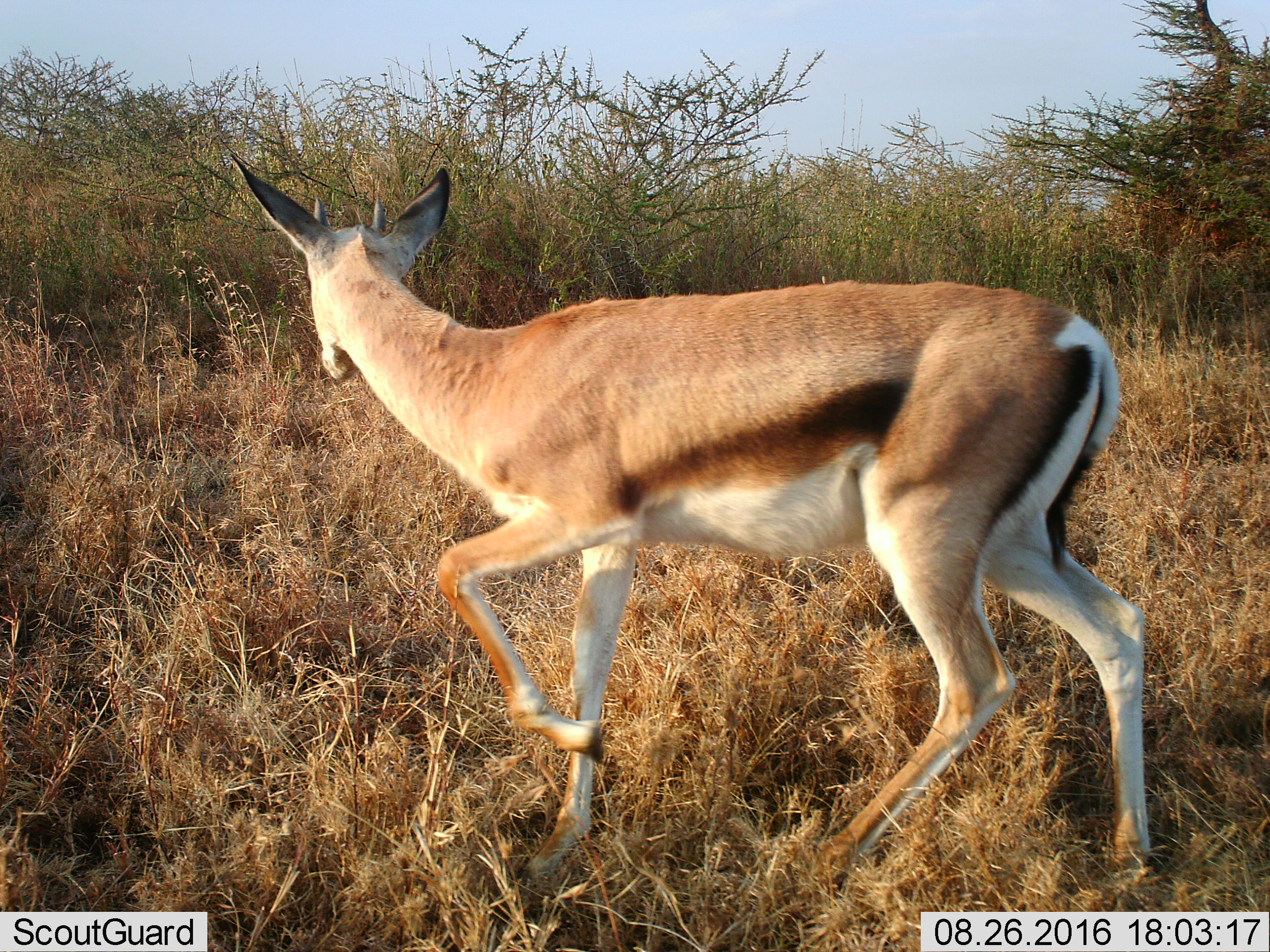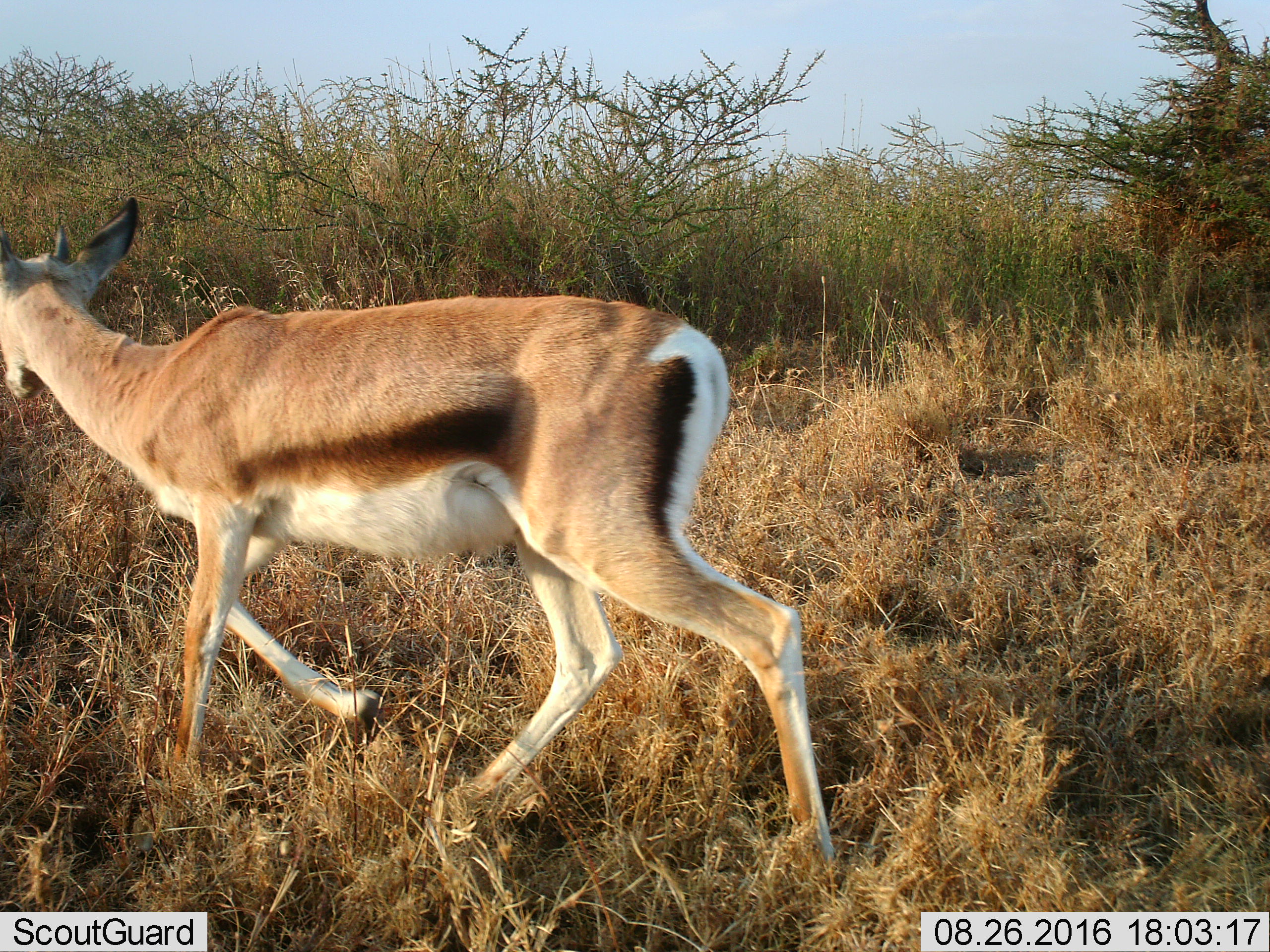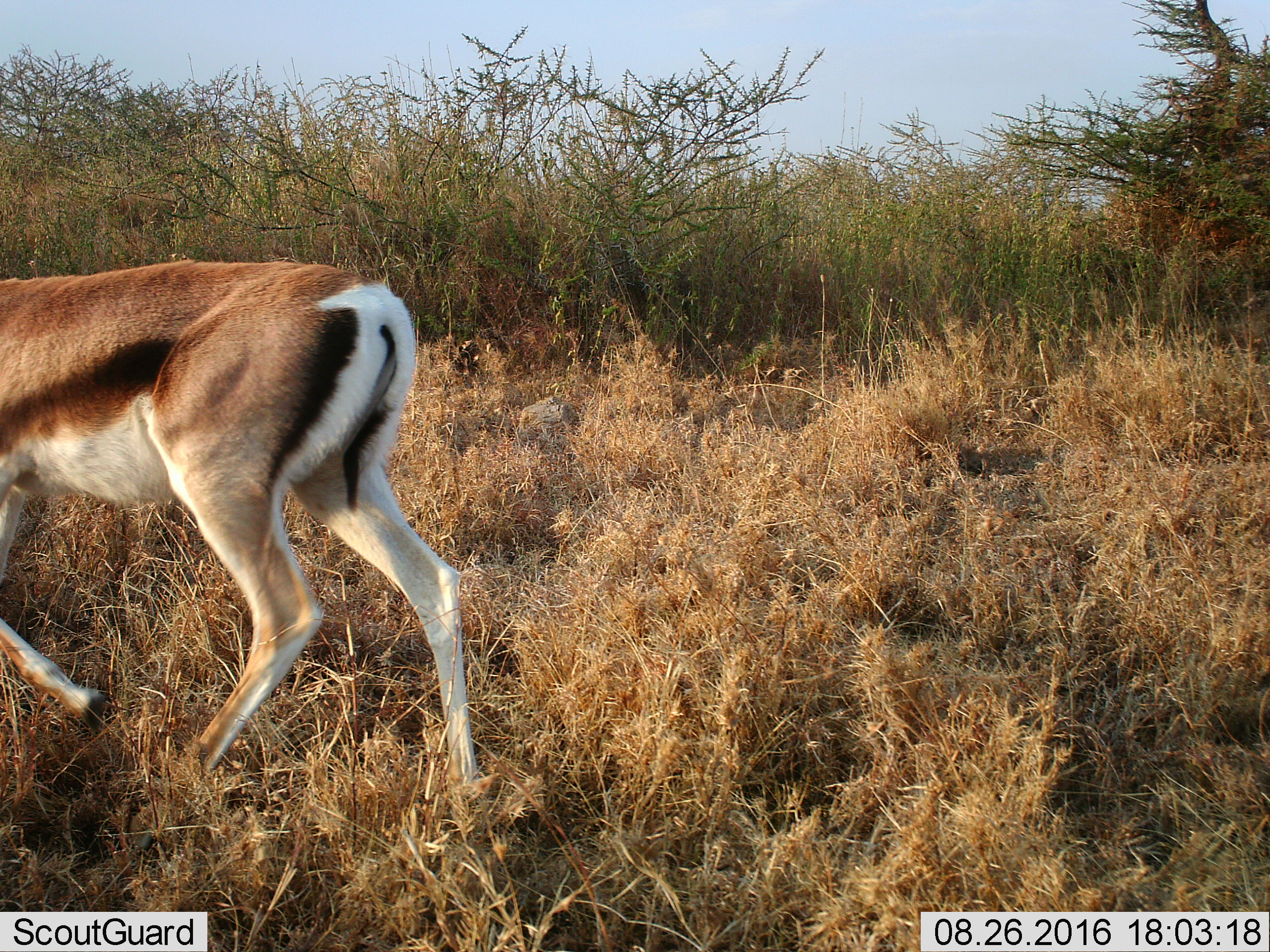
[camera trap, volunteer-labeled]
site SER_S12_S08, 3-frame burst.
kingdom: Animalia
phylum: Chordata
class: Mammalia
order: Artiodactyla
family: Bovidae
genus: Eudorcas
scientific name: Eudorcas thomsonii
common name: thomson's gazelle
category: gazellethomsons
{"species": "gazellethomsons (thomson's gazelle) (Eudorcas thomsonii)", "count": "1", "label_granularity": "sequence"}